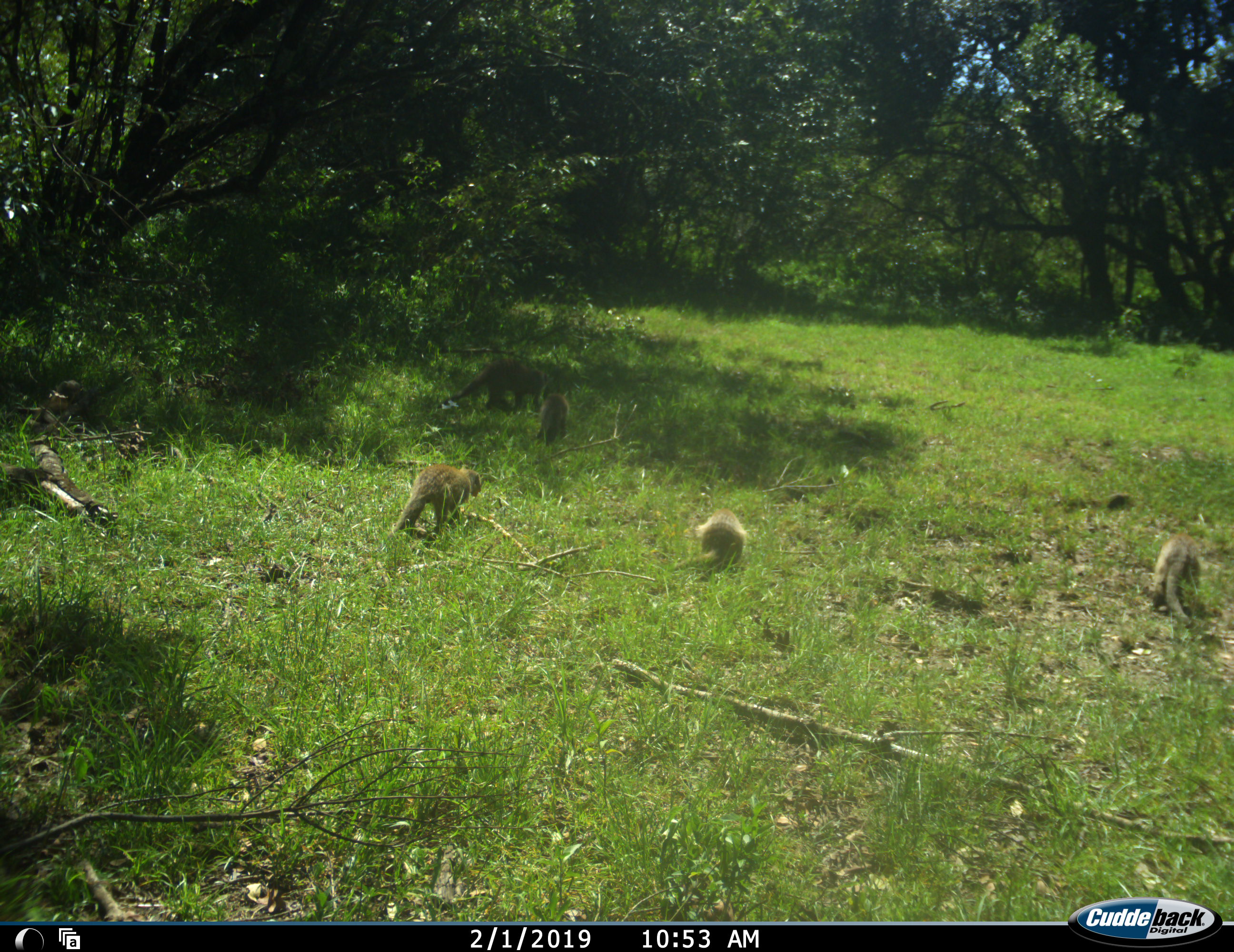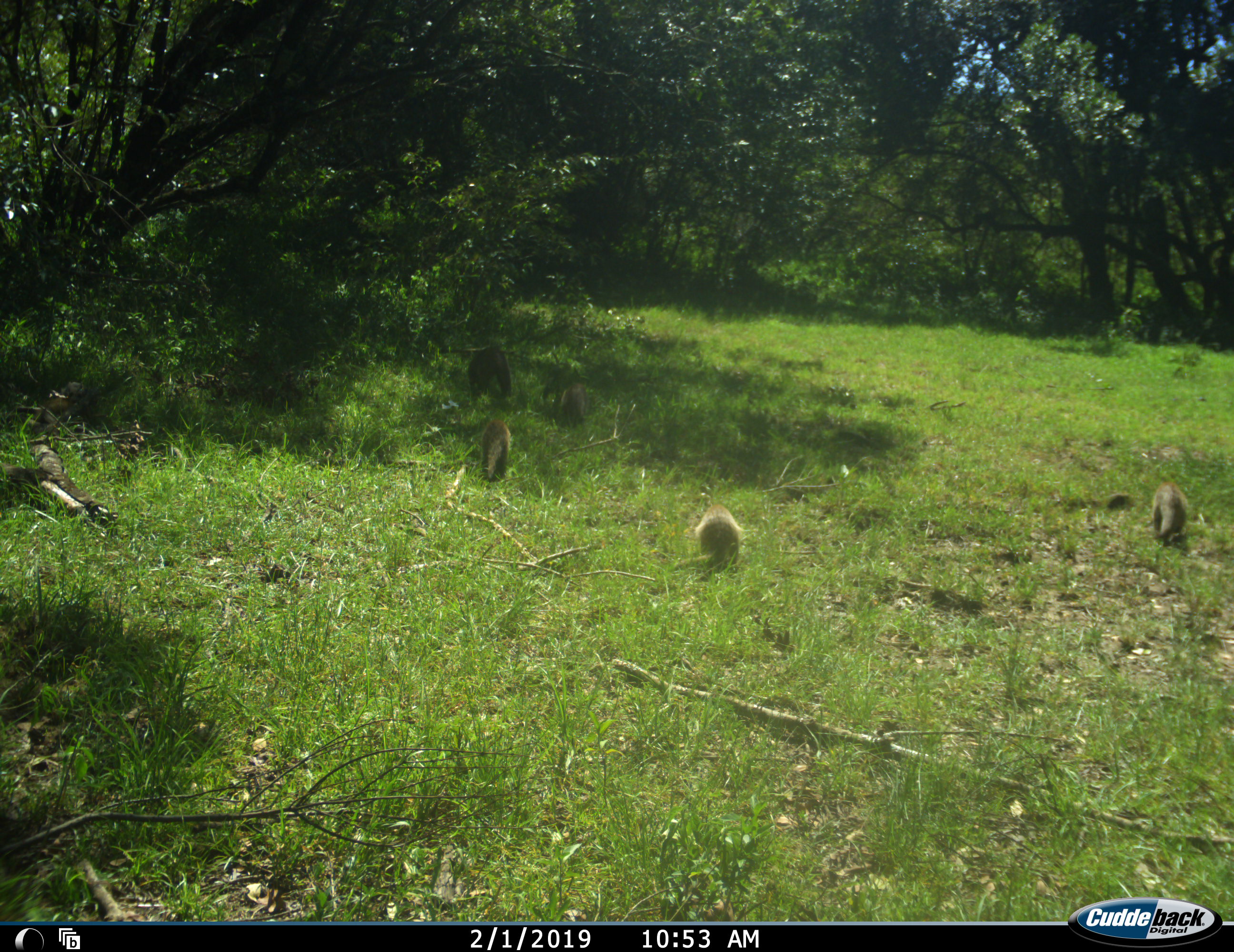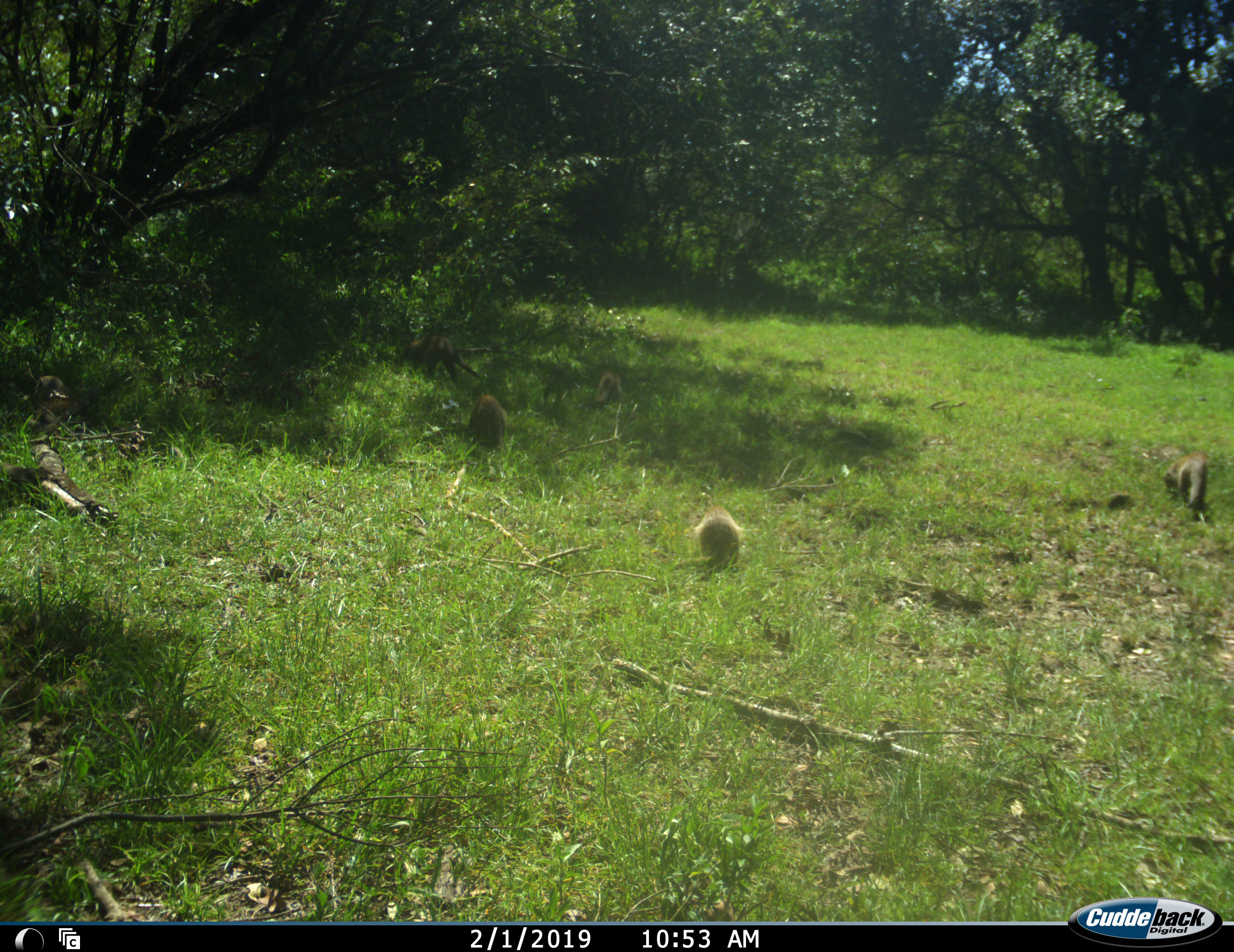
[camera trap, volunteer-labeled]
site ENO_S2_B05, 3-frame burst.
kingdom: Animalia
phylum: Chordata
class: Mammalia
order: Carnivora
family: Herpestidae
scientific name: Herpestidae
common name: mongoose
Mongoose (Herpestidae), count 6. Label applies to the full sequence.